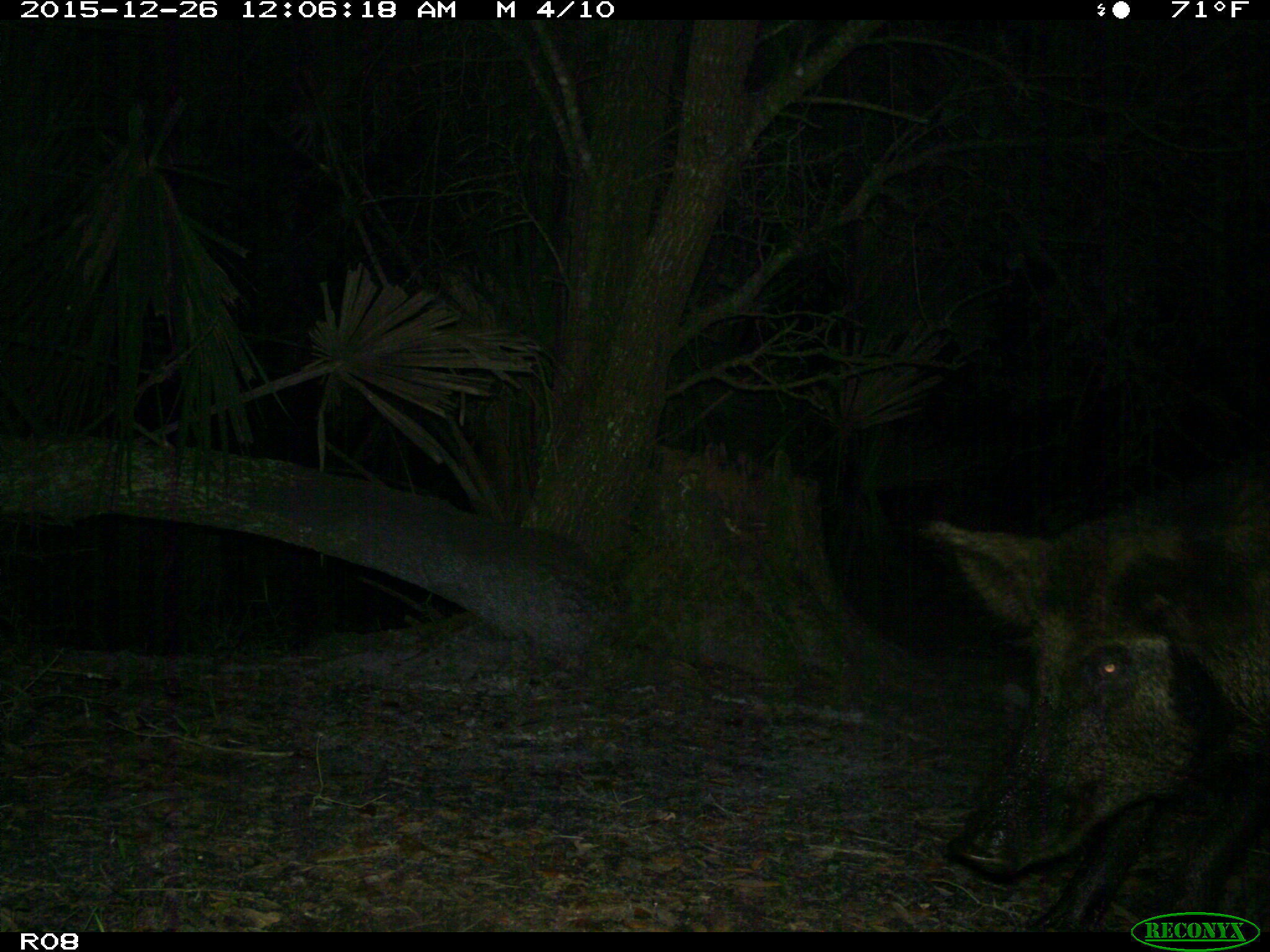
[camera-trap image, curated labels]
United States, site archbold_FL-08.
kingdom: Animalia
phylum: Chordata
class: Mammalia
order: Artiodactyla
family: Suidae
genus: Sus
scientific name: Sus scrofa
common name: wild boar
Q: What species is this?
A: Sus scrofa (wild boar).